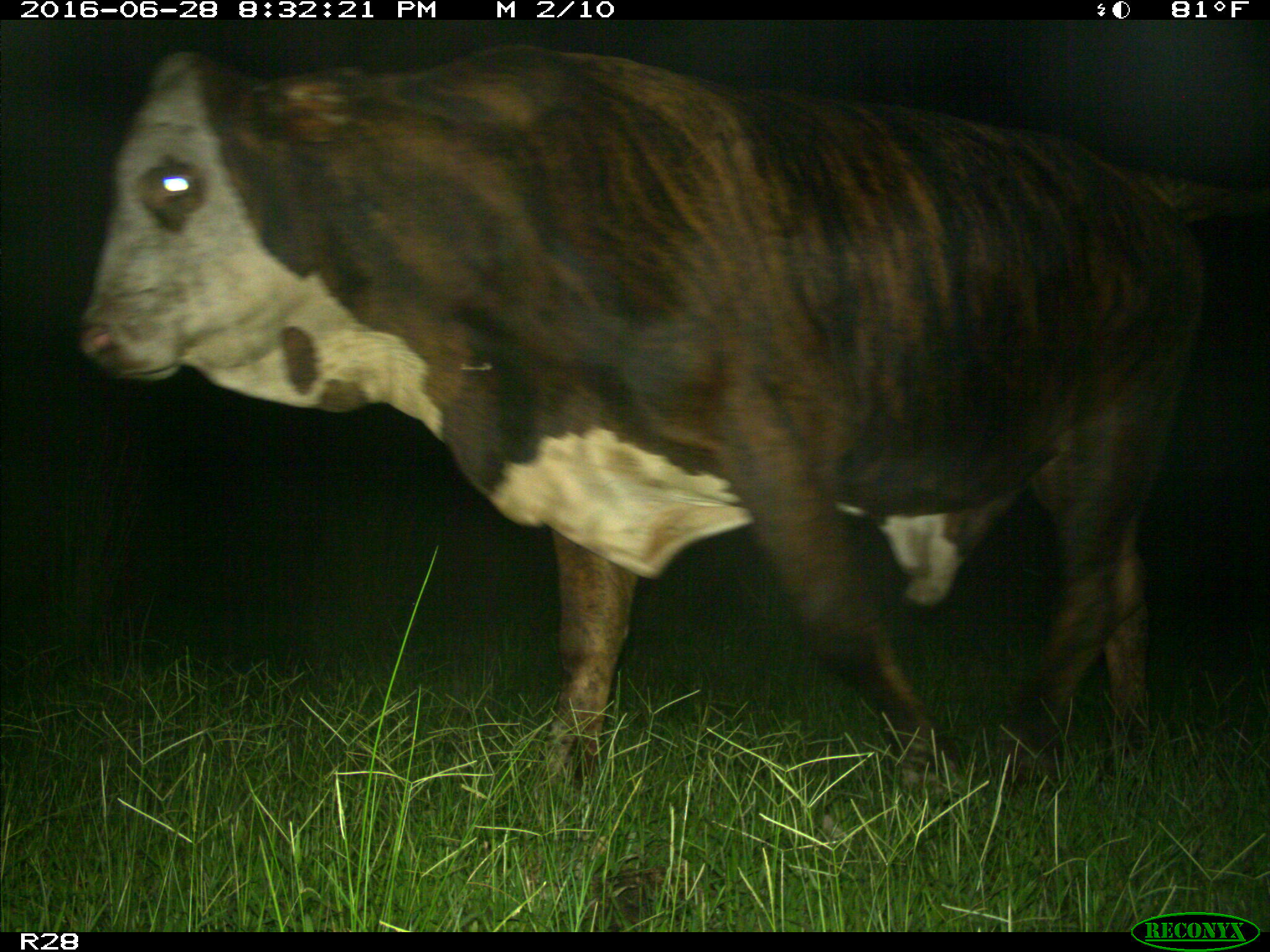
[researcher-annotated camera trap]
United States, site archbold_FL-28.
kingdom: Animalia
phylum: Chordata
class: Mammalia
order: Artiodactyla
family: Bovidae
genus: Bos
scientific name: Bos taurus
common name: domestic cow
Bos taurus (domestic cow).